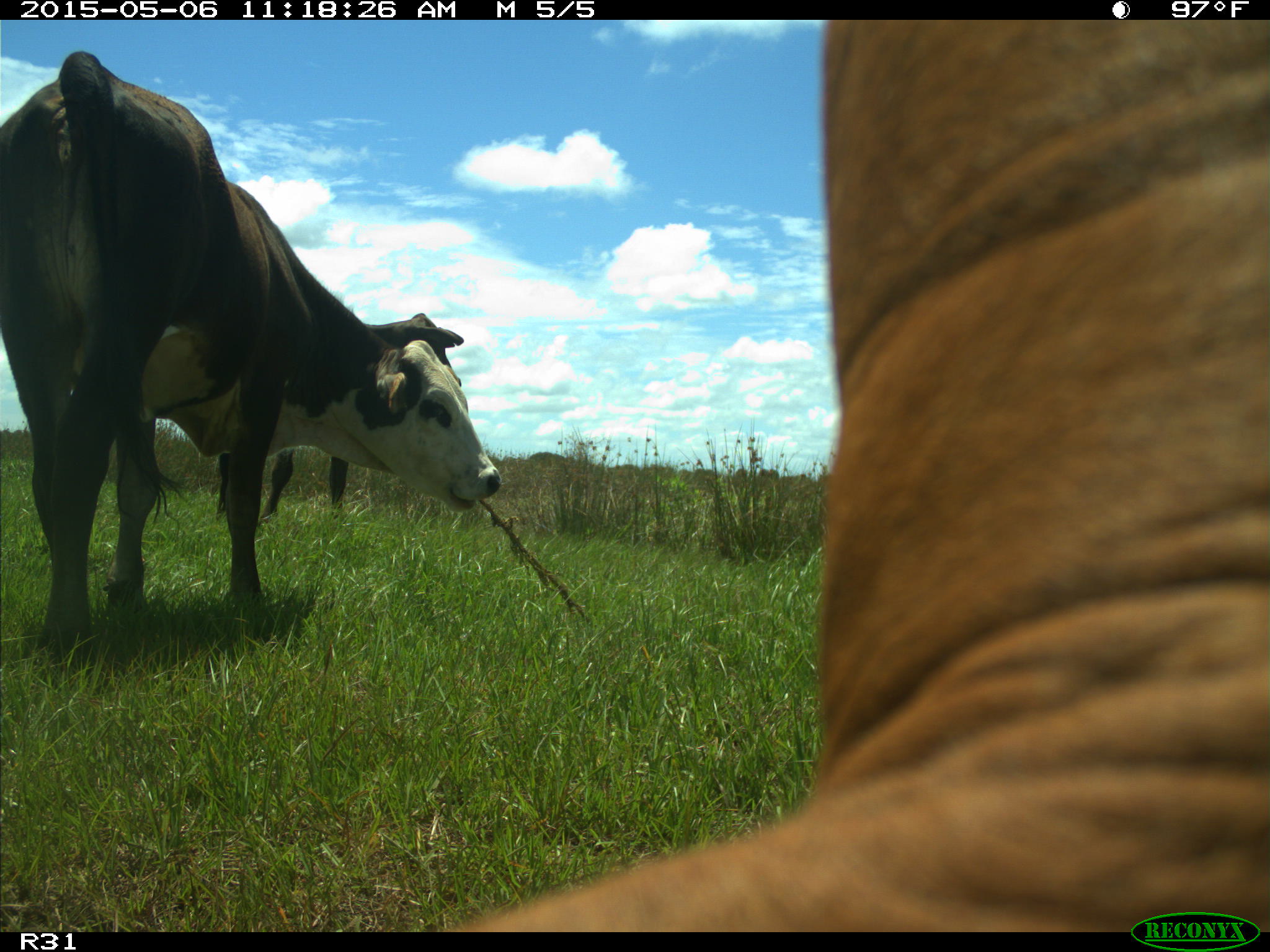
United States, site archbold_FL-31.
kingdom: Animalia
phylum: Chordata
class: Mammalia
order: Artiodactyla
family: Bovidae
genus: Bos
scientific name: Bos taurus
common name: domestic cow